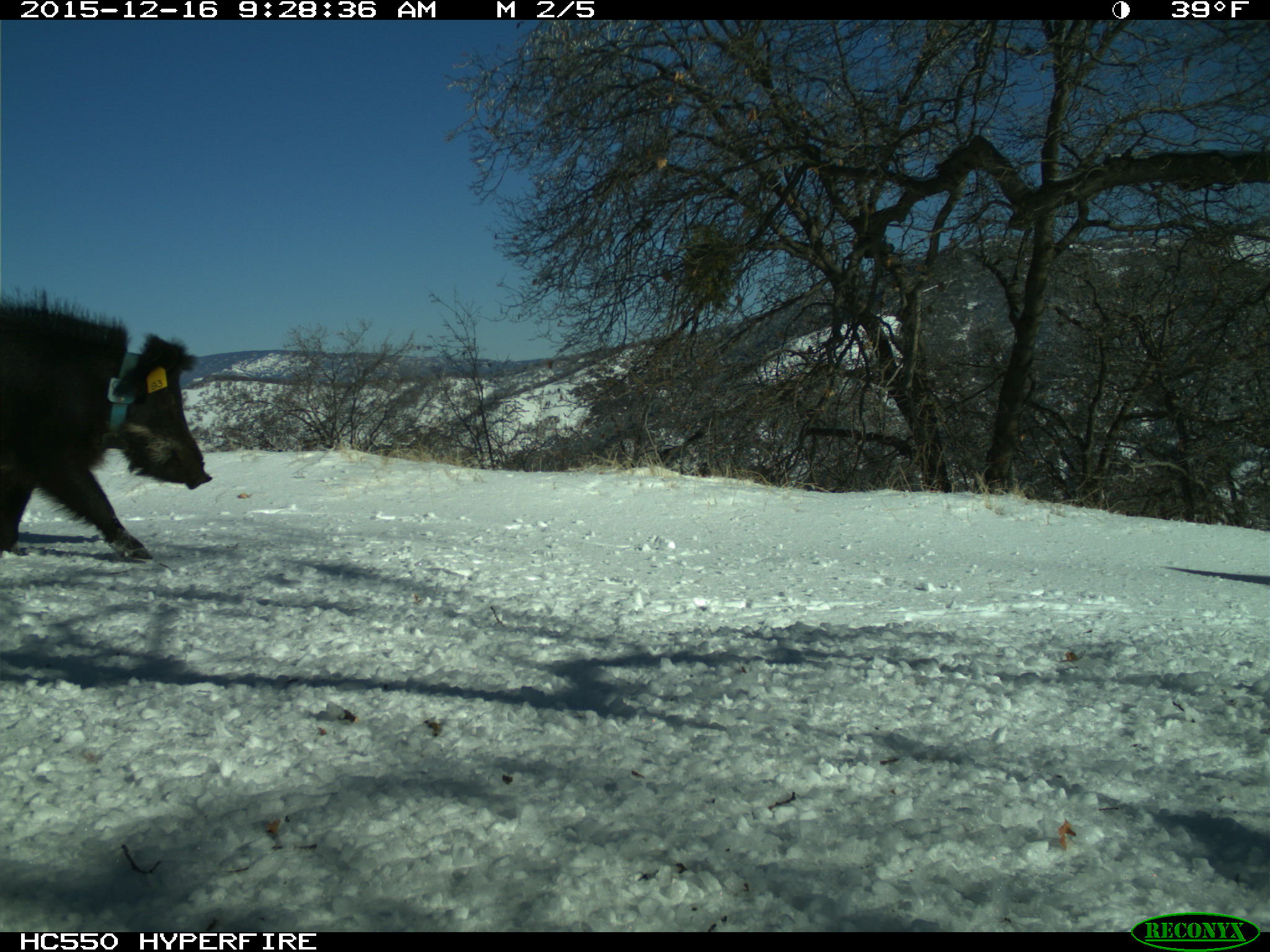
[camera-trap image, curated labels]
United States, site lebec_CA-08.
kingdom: Animalia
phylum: Chordata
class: Mammalia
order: Artiodactyla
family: Suidae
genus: Sus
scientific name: Sus scrofa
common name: wild boar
Sus scrofa (wild boar).